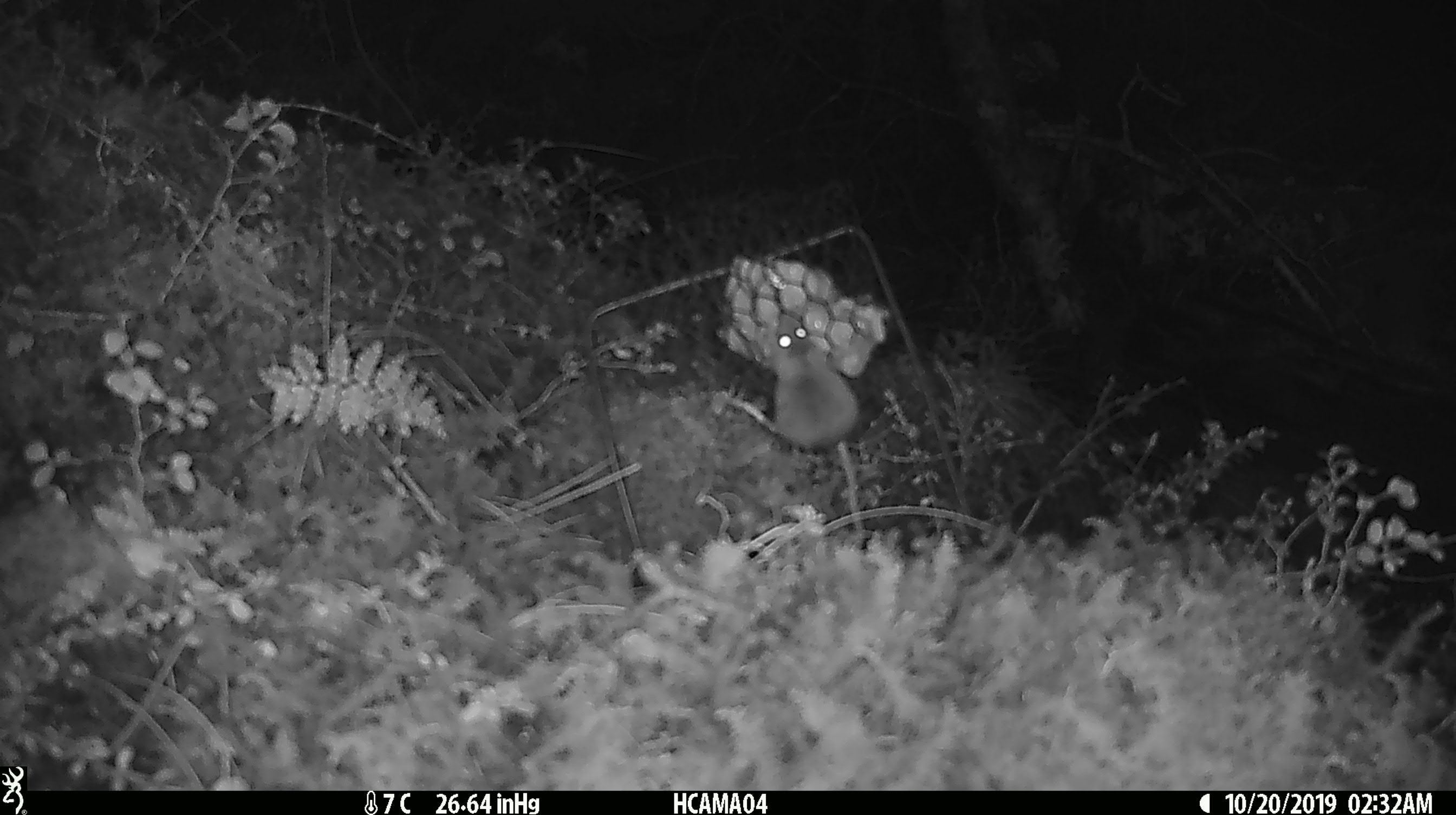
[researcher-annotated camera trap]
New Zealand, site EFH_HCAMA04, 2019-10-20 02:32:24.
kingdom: Animalia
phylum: Chordata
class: Mammalia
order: Rodentia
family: Muridae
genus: Mus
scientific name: Mus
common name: mouse